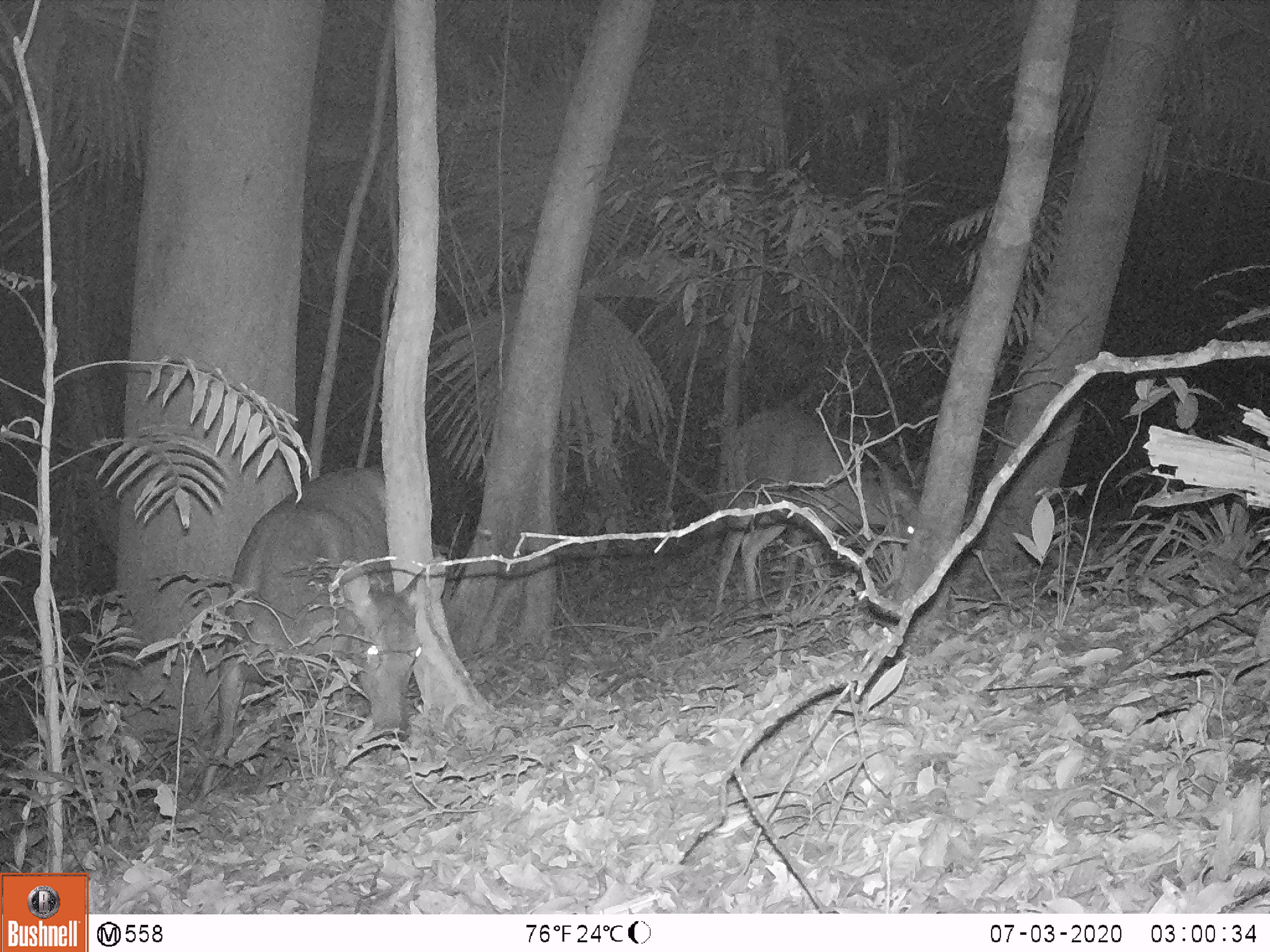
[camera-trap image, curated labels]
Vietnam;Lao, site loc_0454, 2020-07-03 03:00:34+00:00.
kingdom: Animalia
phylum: Chordata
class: Mammalia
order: Artiodactyla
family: Cervidae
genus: Rusa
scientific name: Rusa unicolor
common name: sambar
Sambar (Rusa unicolor). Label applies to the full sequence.